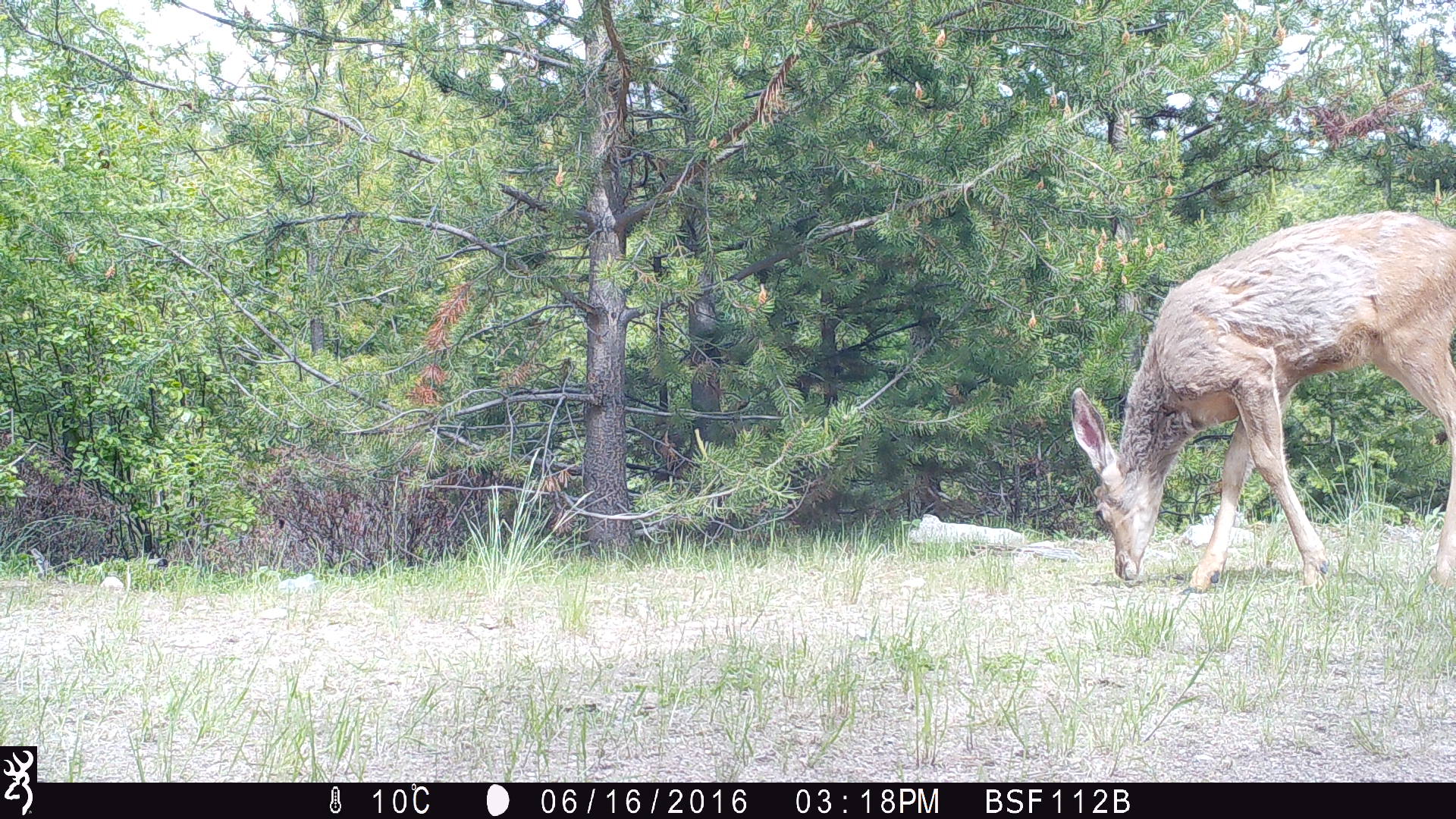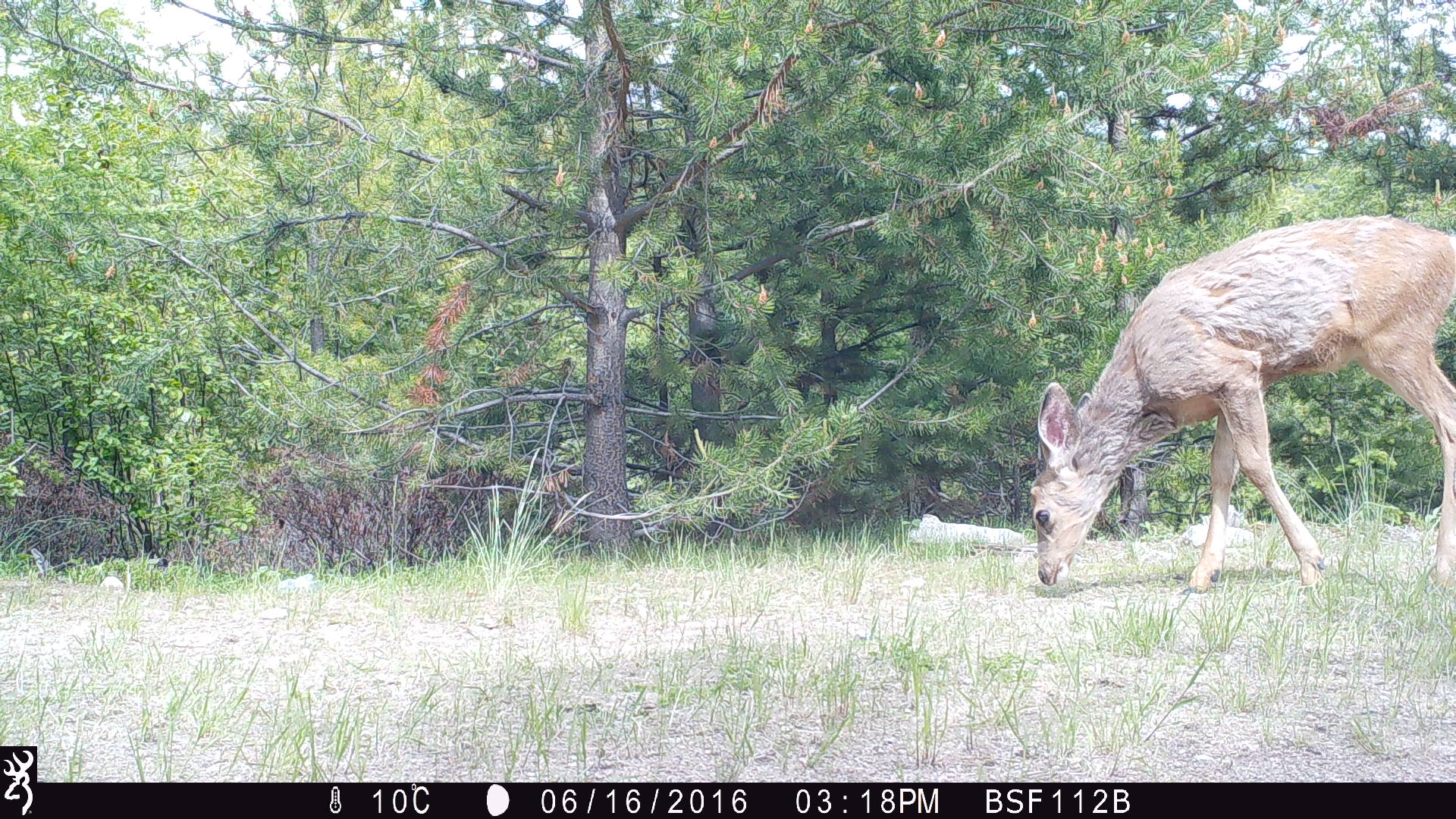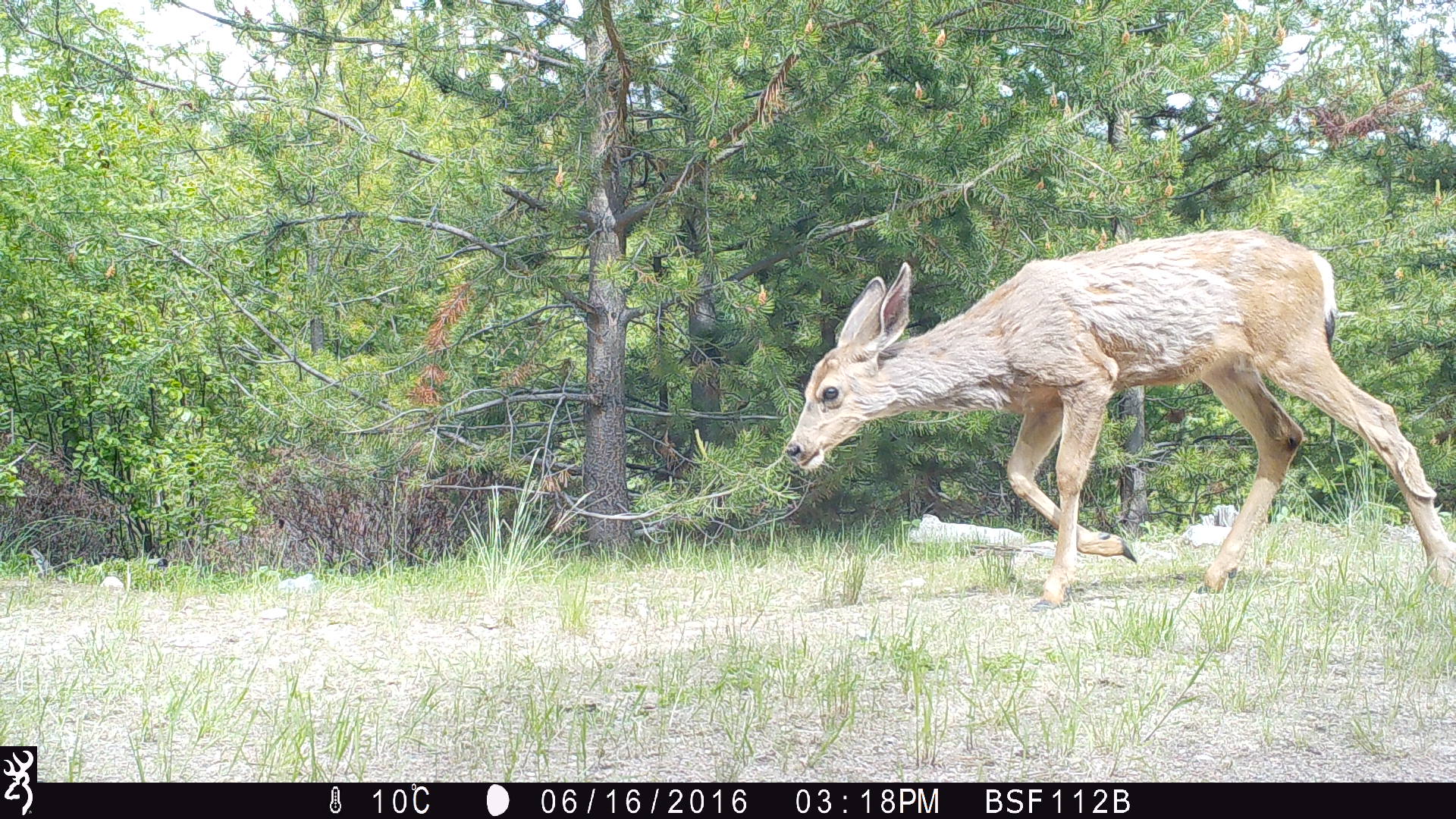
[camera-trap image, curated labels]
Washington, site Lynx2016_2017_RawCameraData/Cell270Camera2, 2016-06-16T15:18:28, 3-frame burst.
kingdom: Animalia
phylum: Chordata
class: Mammalia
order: Artiodactyla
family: Cervidae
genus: Odocoileus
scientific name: Odocoileus hemionus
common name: mule deer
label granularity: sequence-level